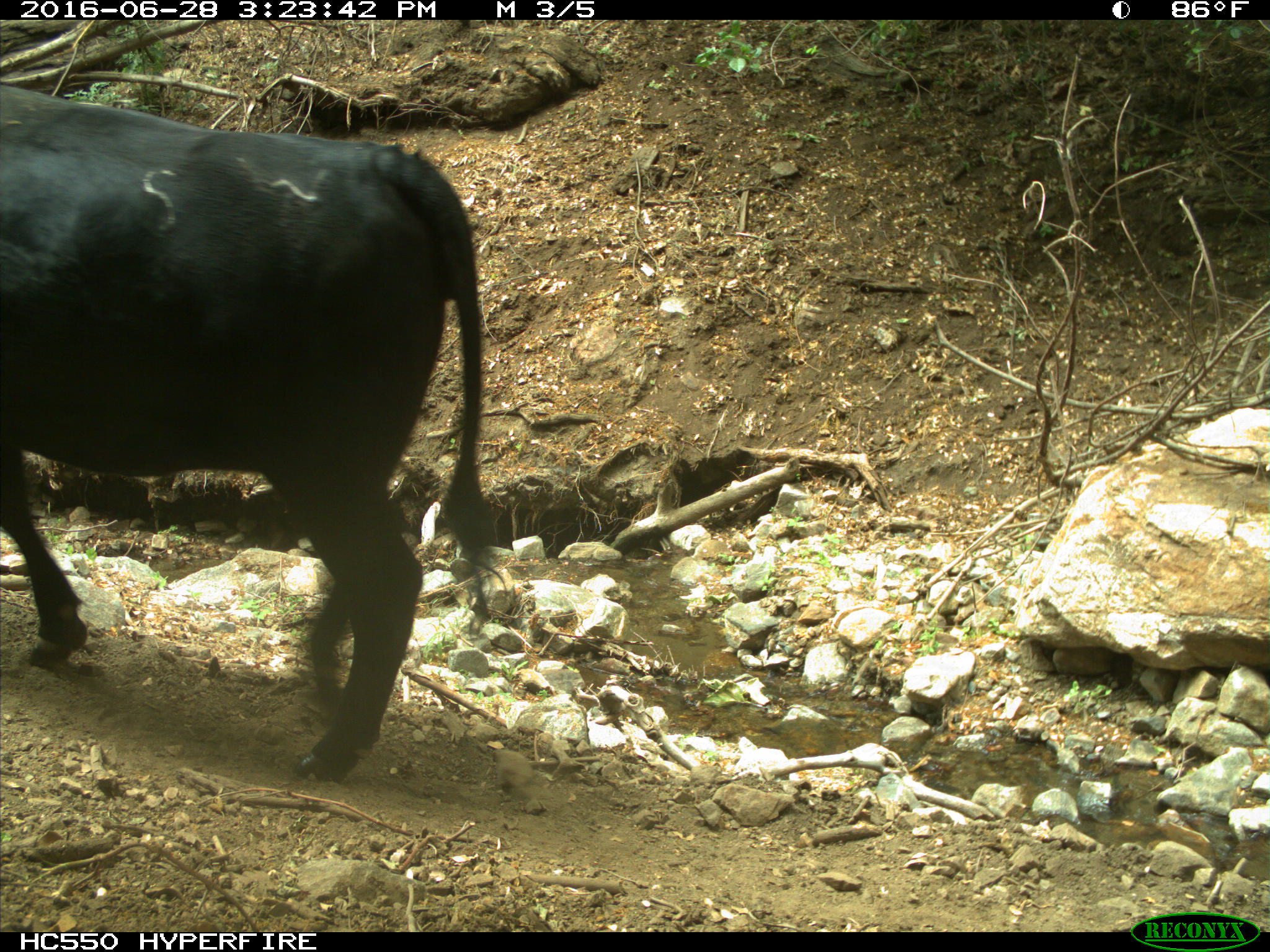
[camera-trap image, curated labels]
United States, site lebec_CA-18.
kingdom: Animalia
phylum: Chordata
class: Mammalia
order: Artiodactyla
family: Bovidae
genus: Bos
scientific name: Bos taurus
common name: domestic cow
Bos taurus (domestic cow).